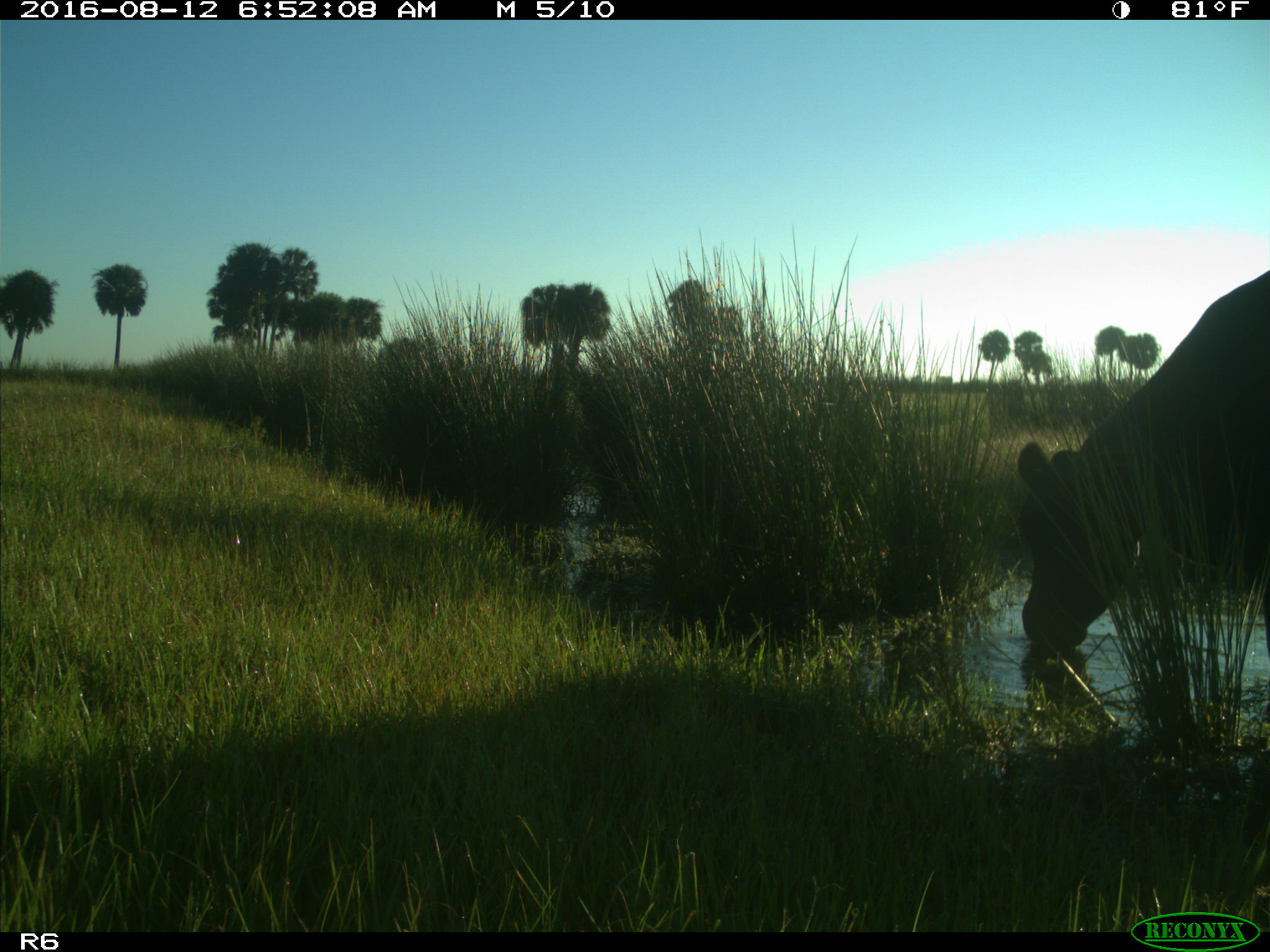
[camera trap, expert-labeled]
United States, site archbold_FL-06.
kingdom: Animalia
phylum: Chordata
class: Mammalia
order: Artiodactyla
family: Bovidae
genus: Bos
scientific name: Bos taurus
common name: domestic cow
Bos taurus (domestic cow).